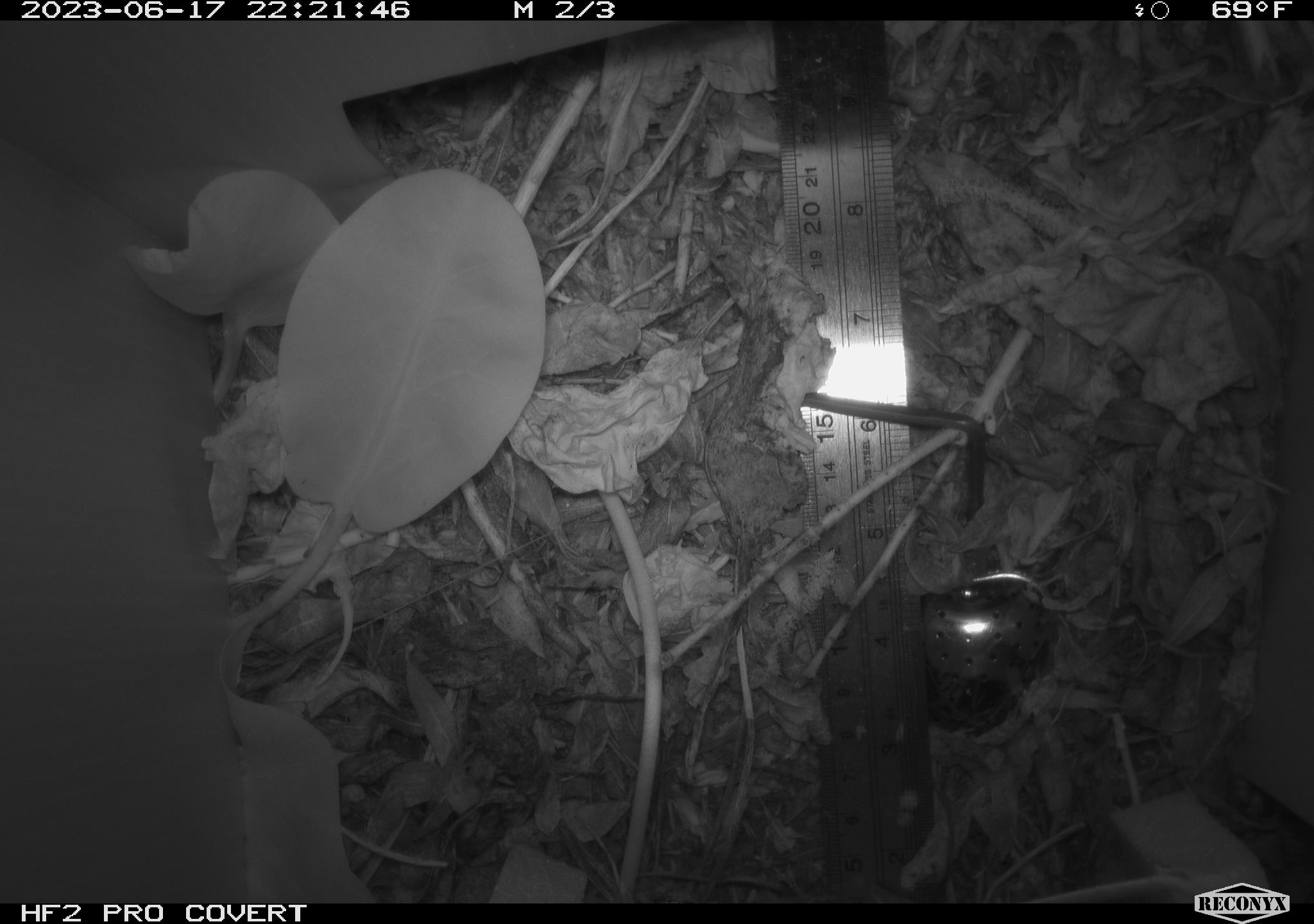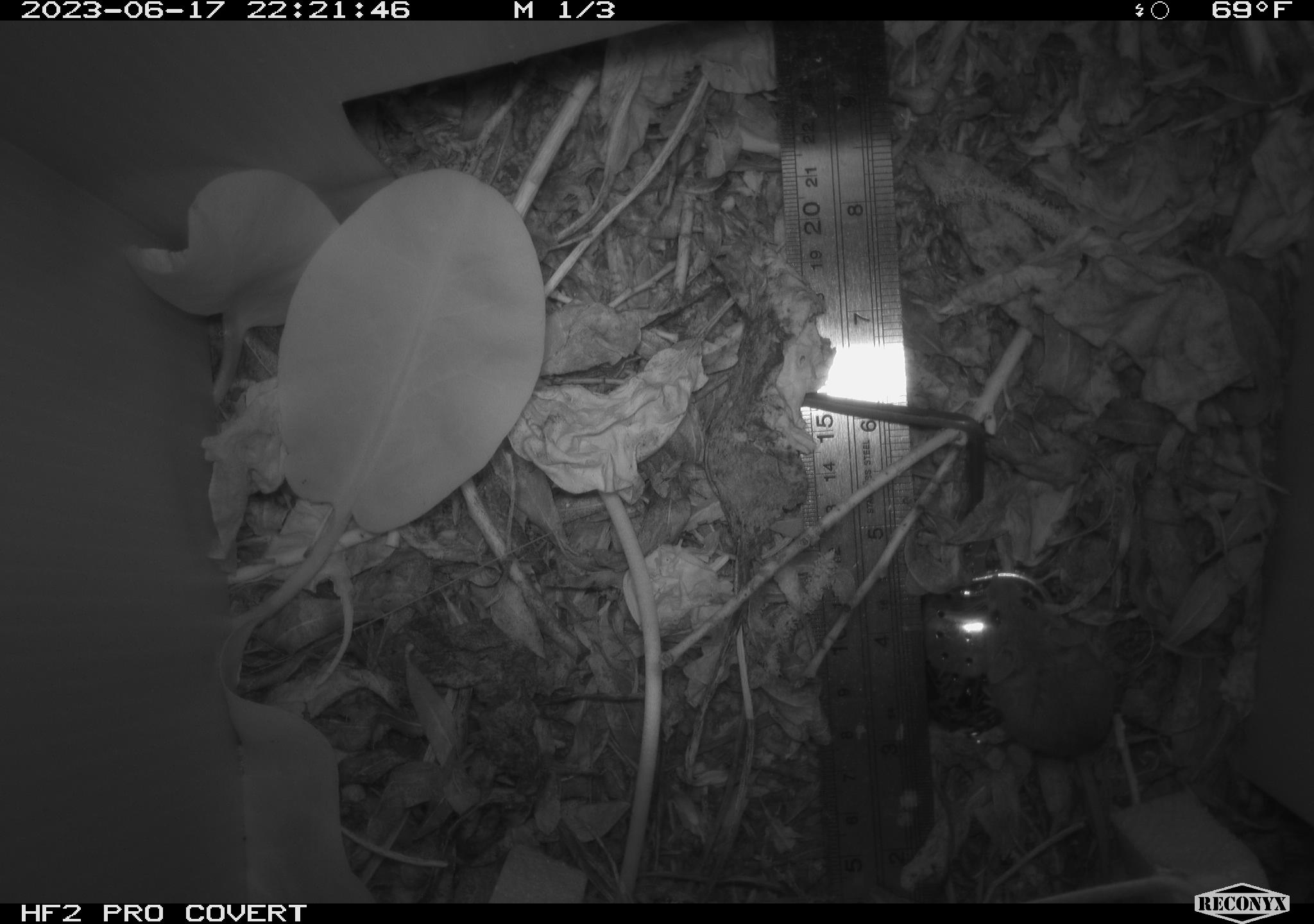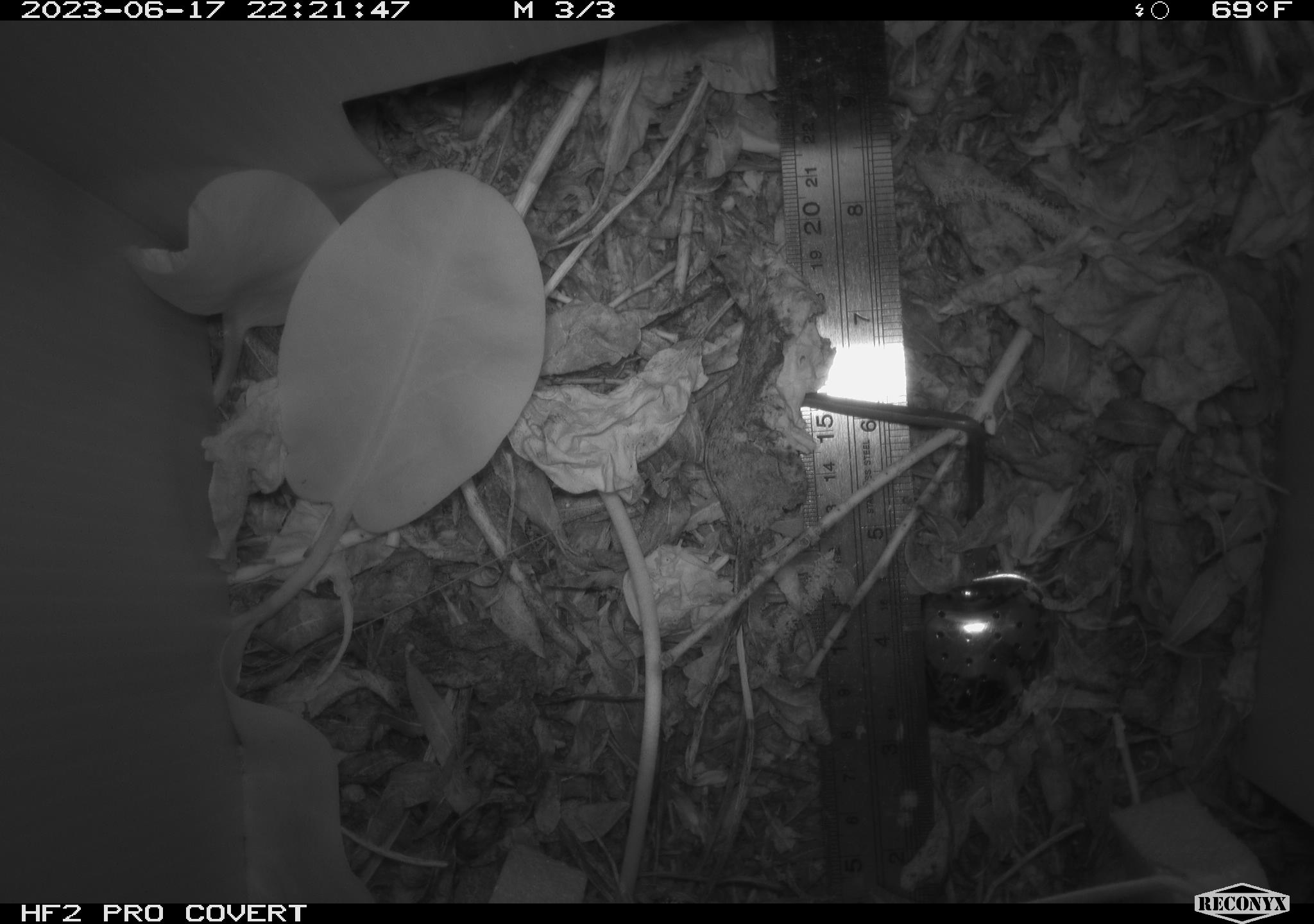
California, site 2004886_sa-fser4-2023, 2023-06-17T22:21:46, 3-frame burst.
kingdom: Animalia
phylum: Chordata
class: Mammalia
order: Rodentia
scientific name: Rodentia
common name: mouse species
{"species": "mouse species (Rodentia)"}